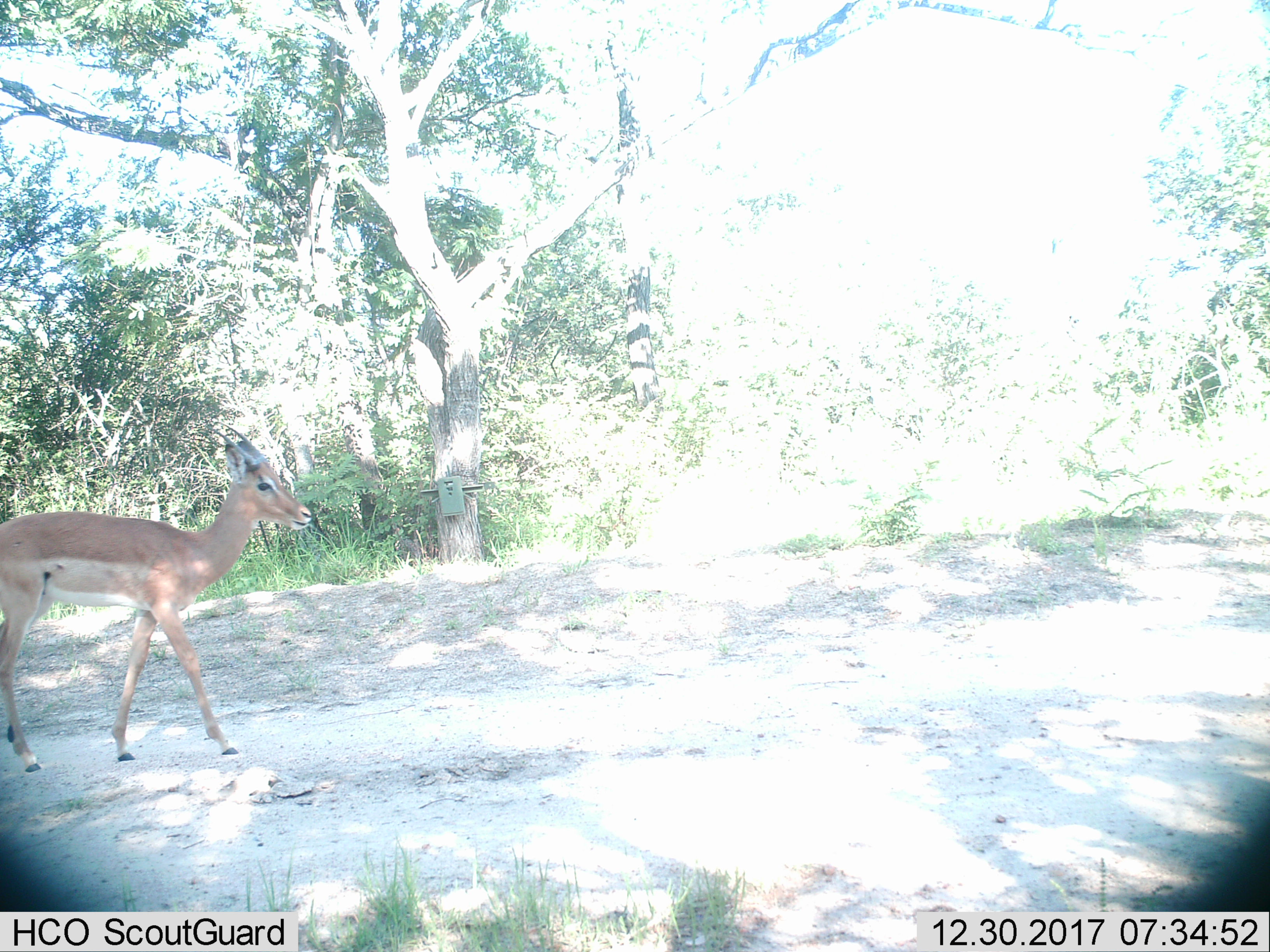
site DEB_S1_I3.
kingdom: Animalia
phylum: Chordata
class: Mammalia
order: Artiodactyla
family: Bovidae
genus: Aepyceros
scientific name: Aepyceros melampus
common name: impala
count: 1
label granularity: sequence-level